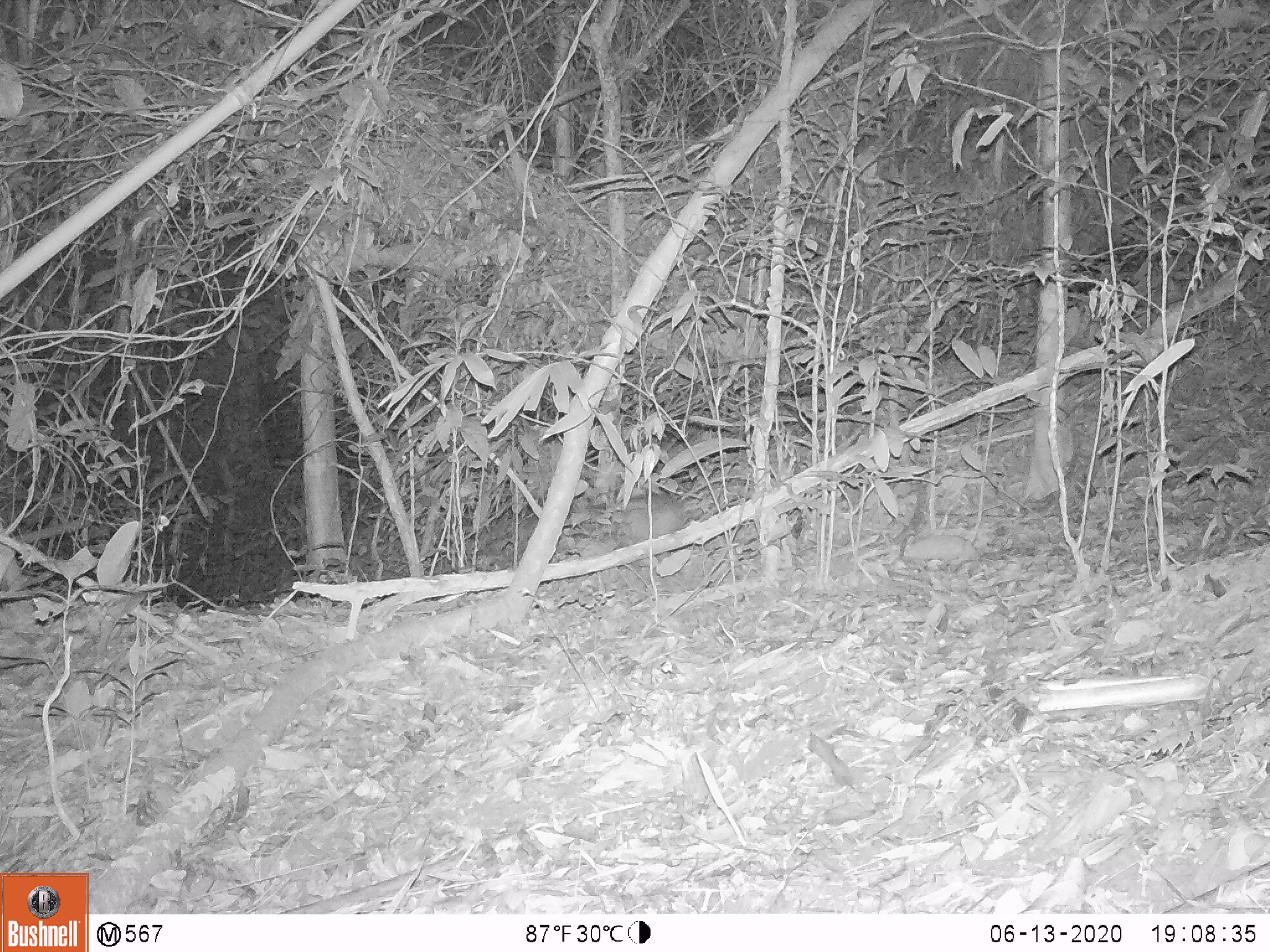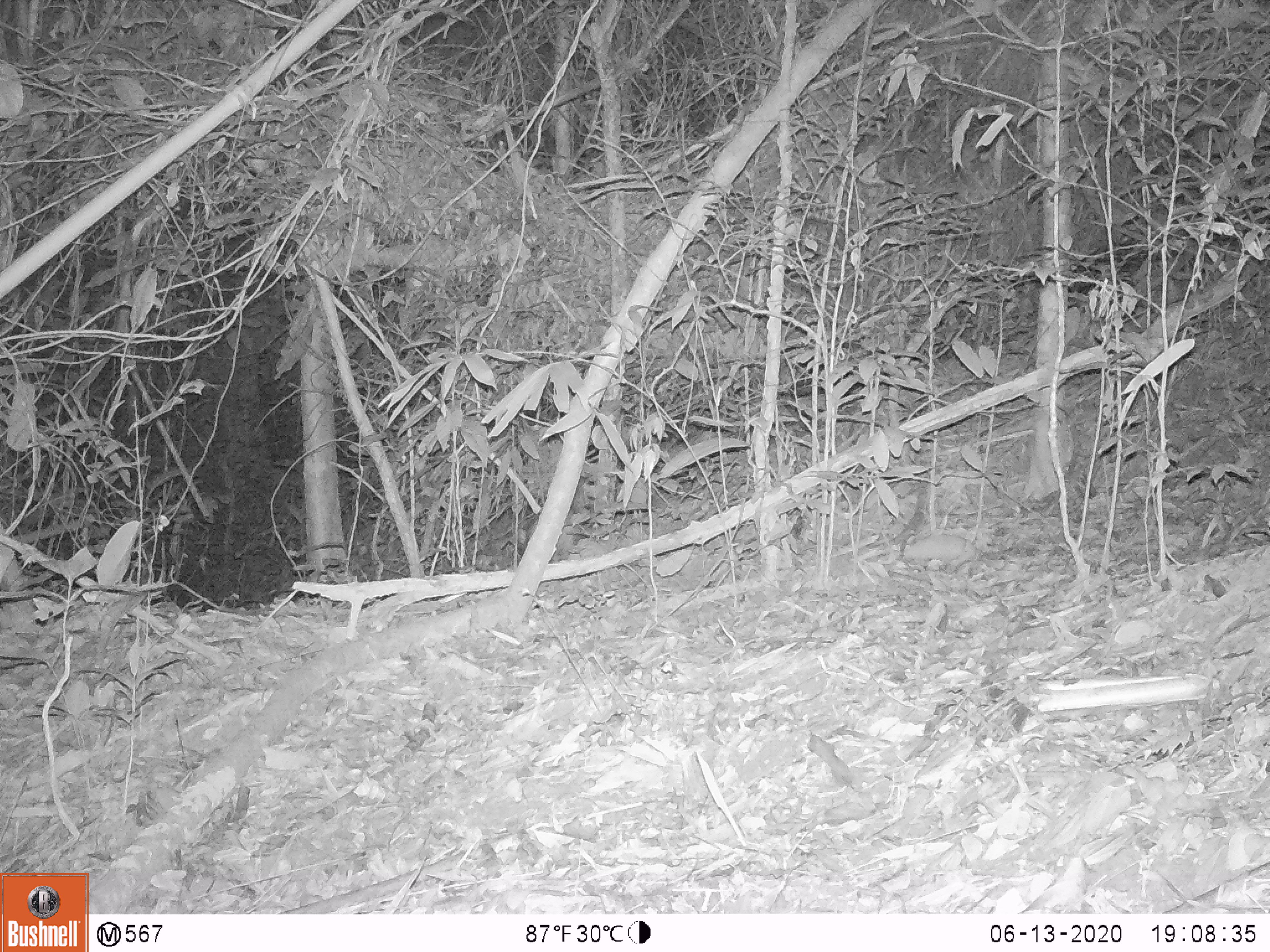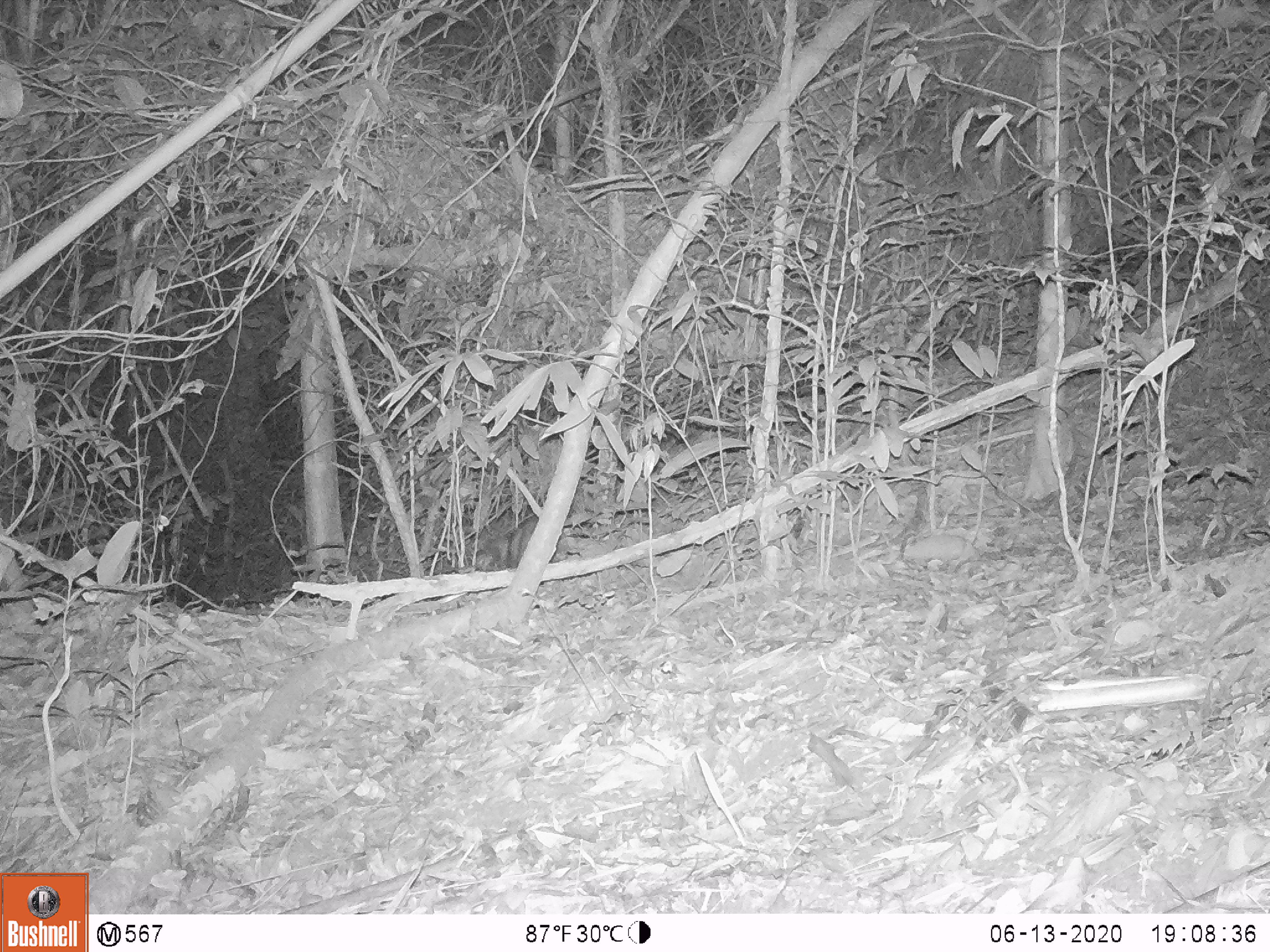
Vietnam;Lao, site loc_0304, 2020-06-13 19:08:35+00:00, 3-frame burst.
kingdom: Animalia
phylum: Chordata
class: Mammalia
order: Artiodactyla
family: Suidae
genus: Sus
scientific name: Sus scrofa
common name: eurasian wild pig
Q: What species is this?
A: Eurasian wild pig (Sus scrofa).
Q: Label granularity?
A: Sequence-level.